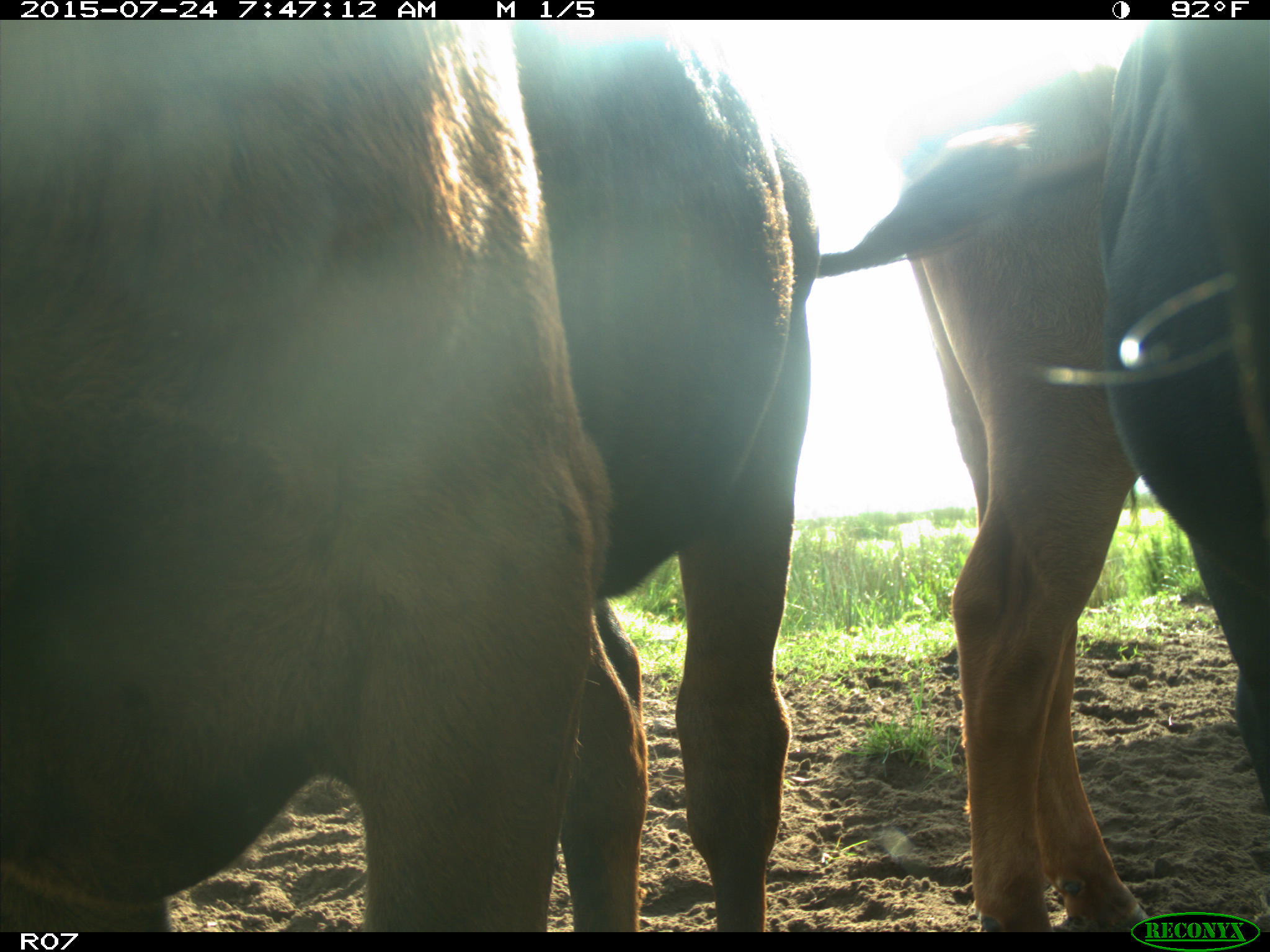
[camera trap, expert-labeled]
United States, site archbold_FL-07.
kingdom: Animalia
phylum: Chordata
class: Mammalia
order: Artiodactyla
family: Bovidae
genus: Bos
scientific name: Bos taurus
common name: domestic cow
Bos taurus (domestic cow).